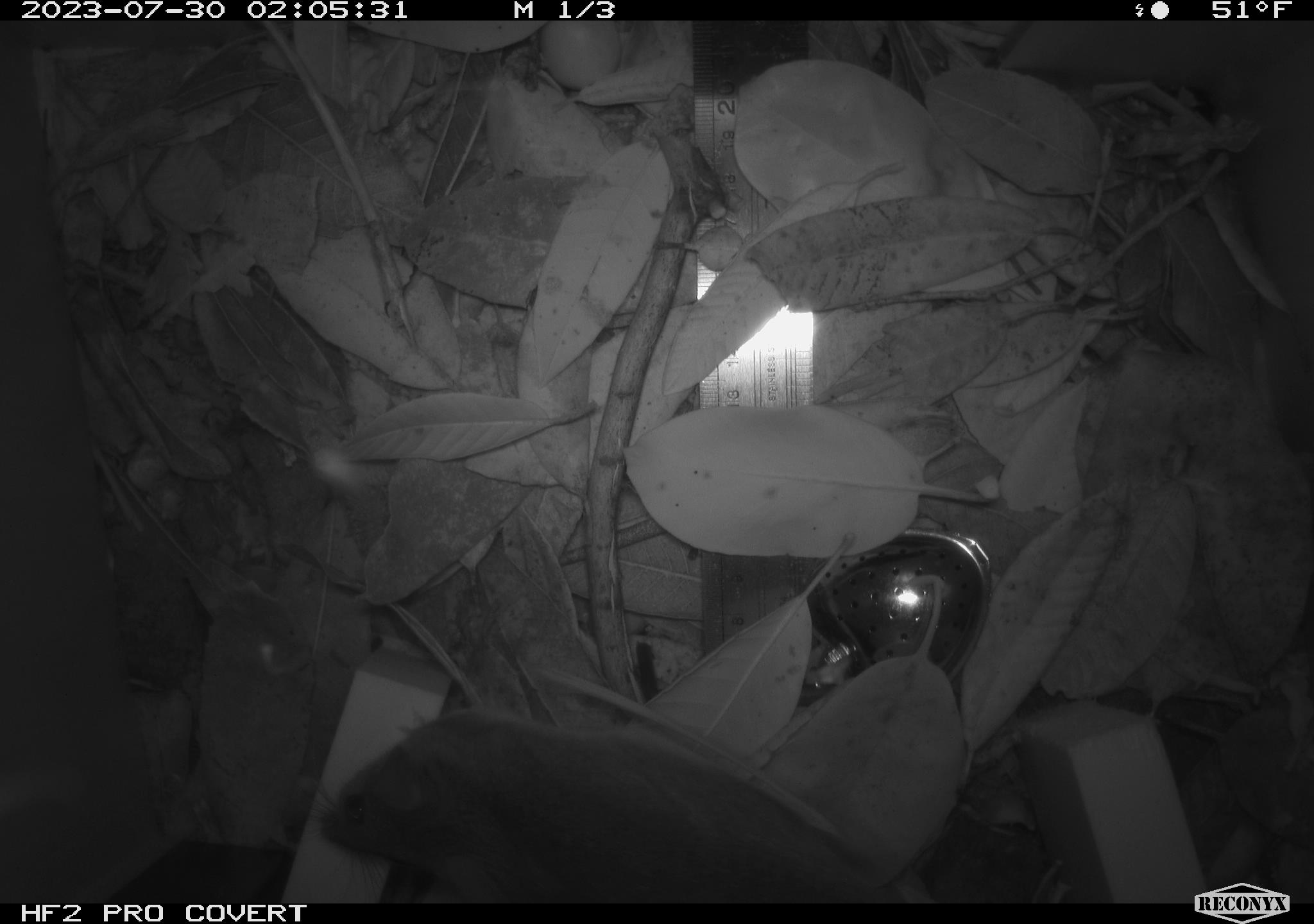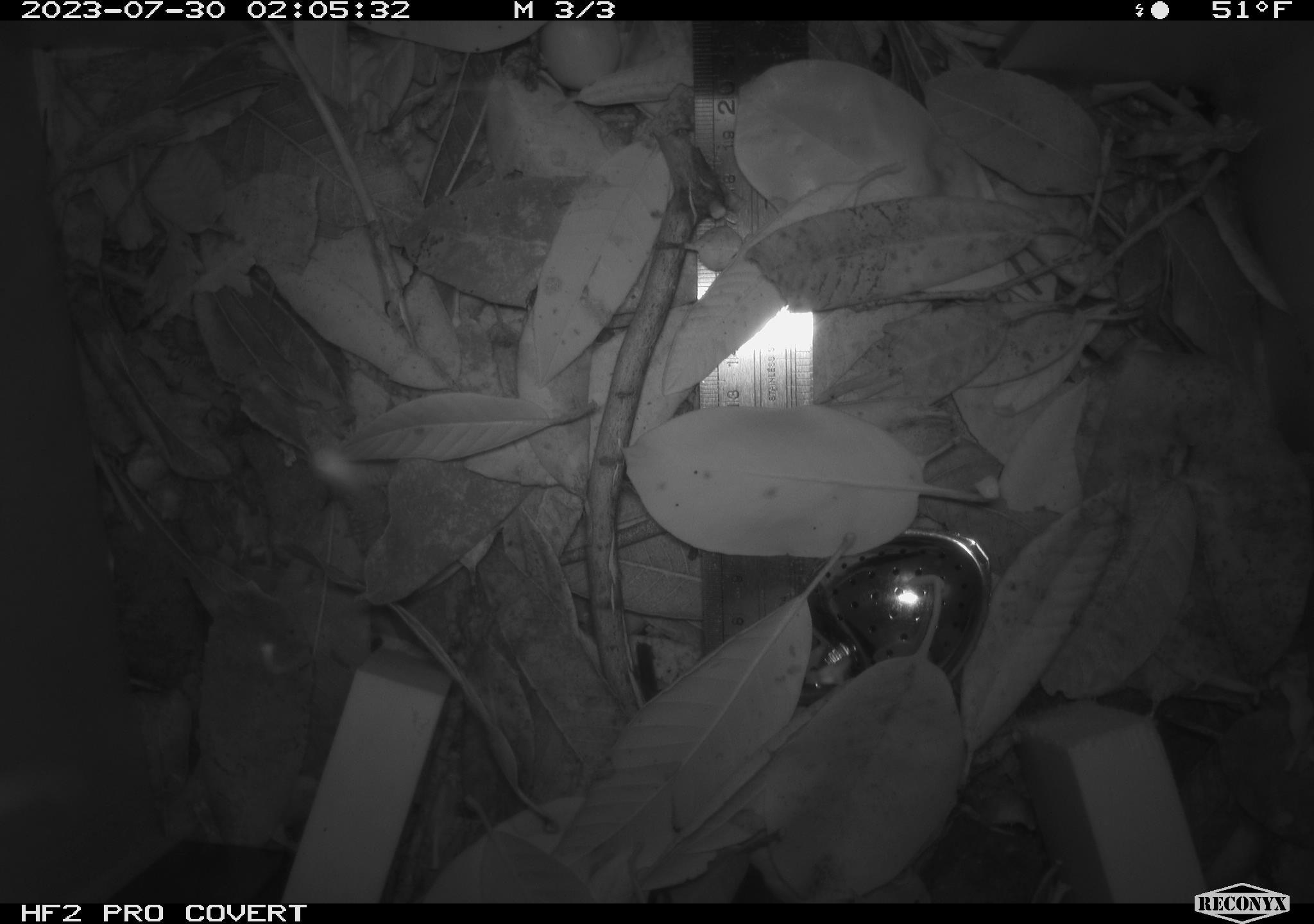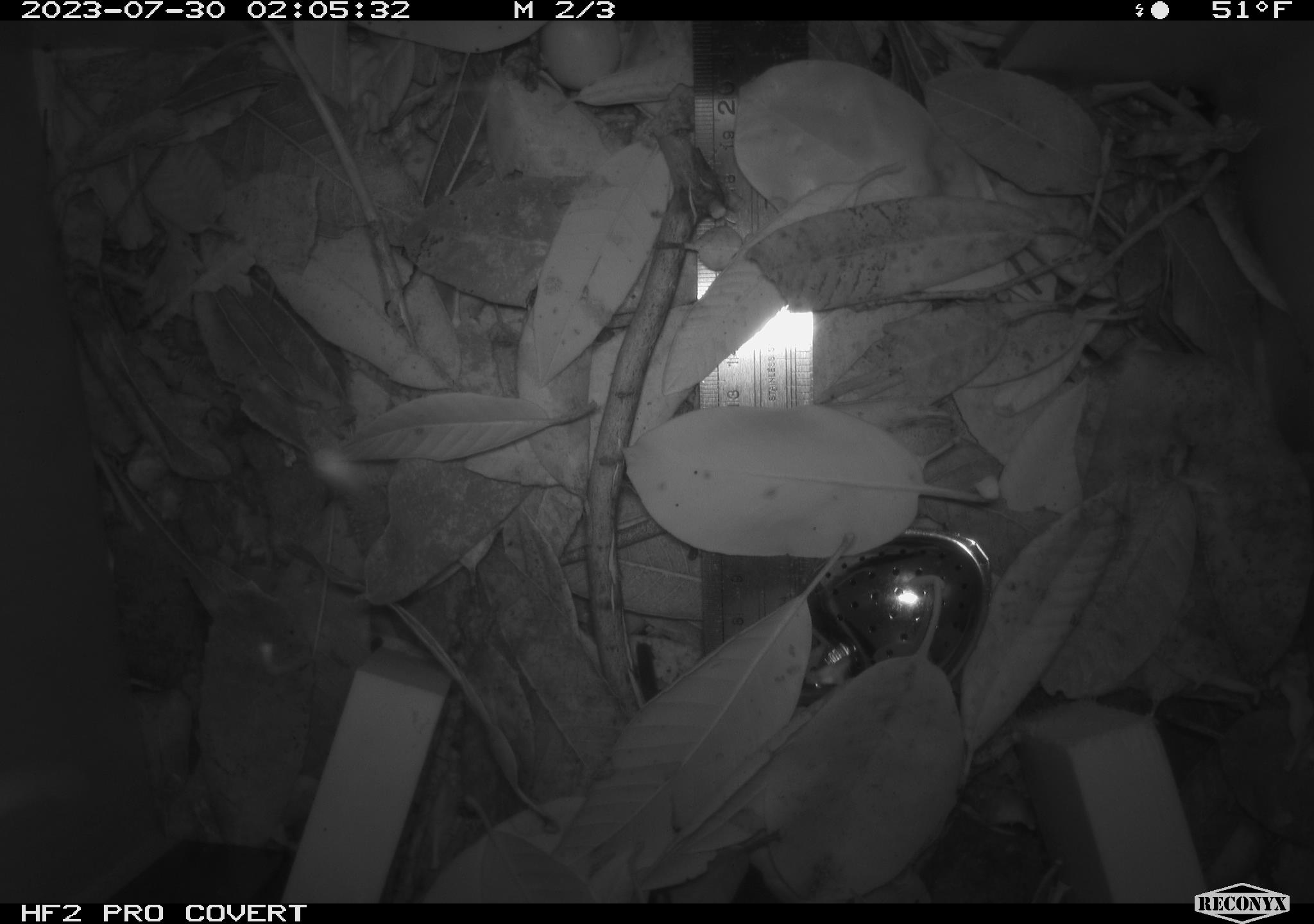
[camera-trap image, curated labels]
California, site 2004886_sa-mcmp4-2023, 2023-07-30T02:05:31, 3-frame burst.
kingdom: Animalia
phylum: Chordata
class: Mammalia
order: Rodentia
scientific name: Rodentia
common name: mouse species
Mouse species (Rodentia).